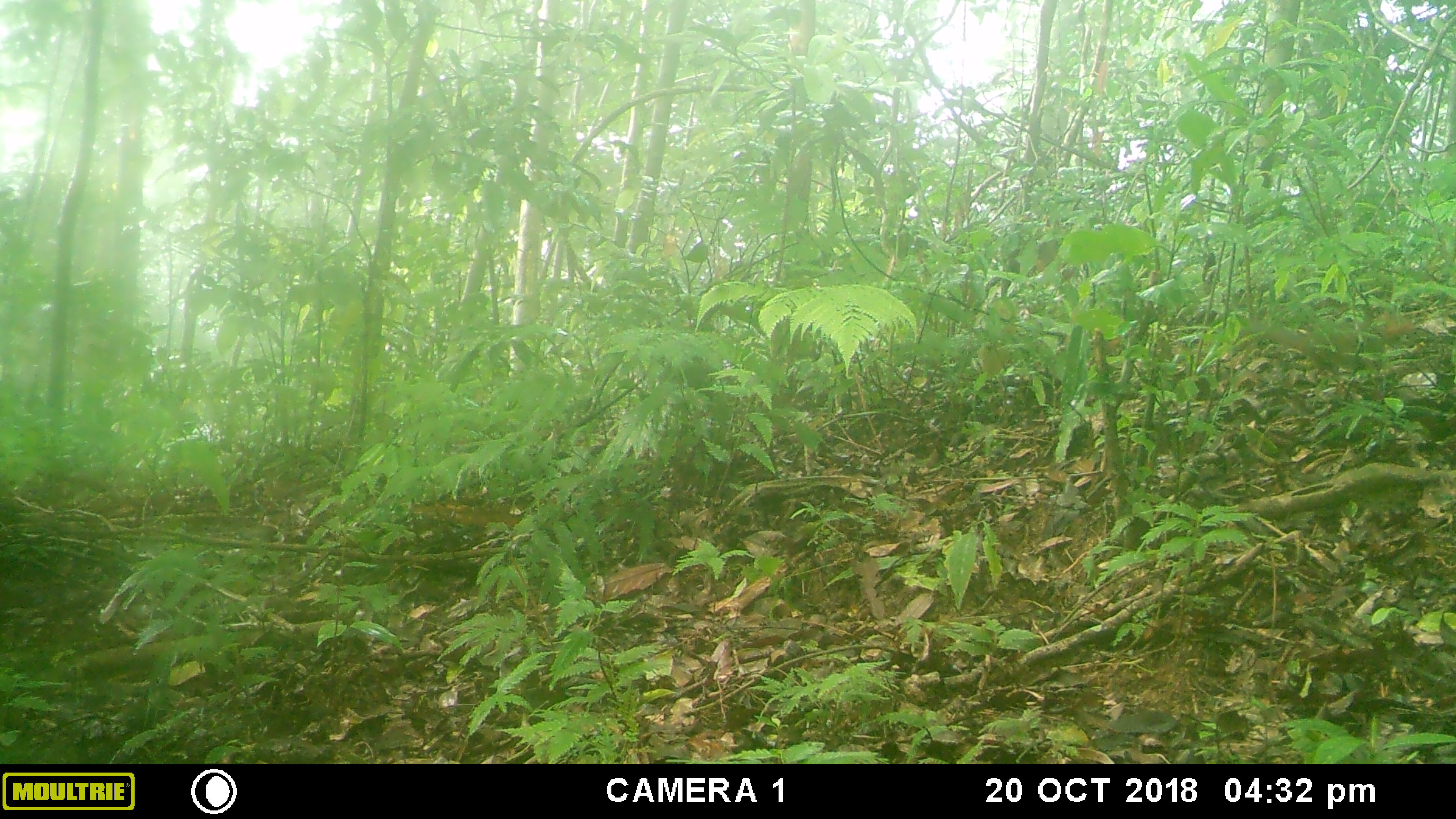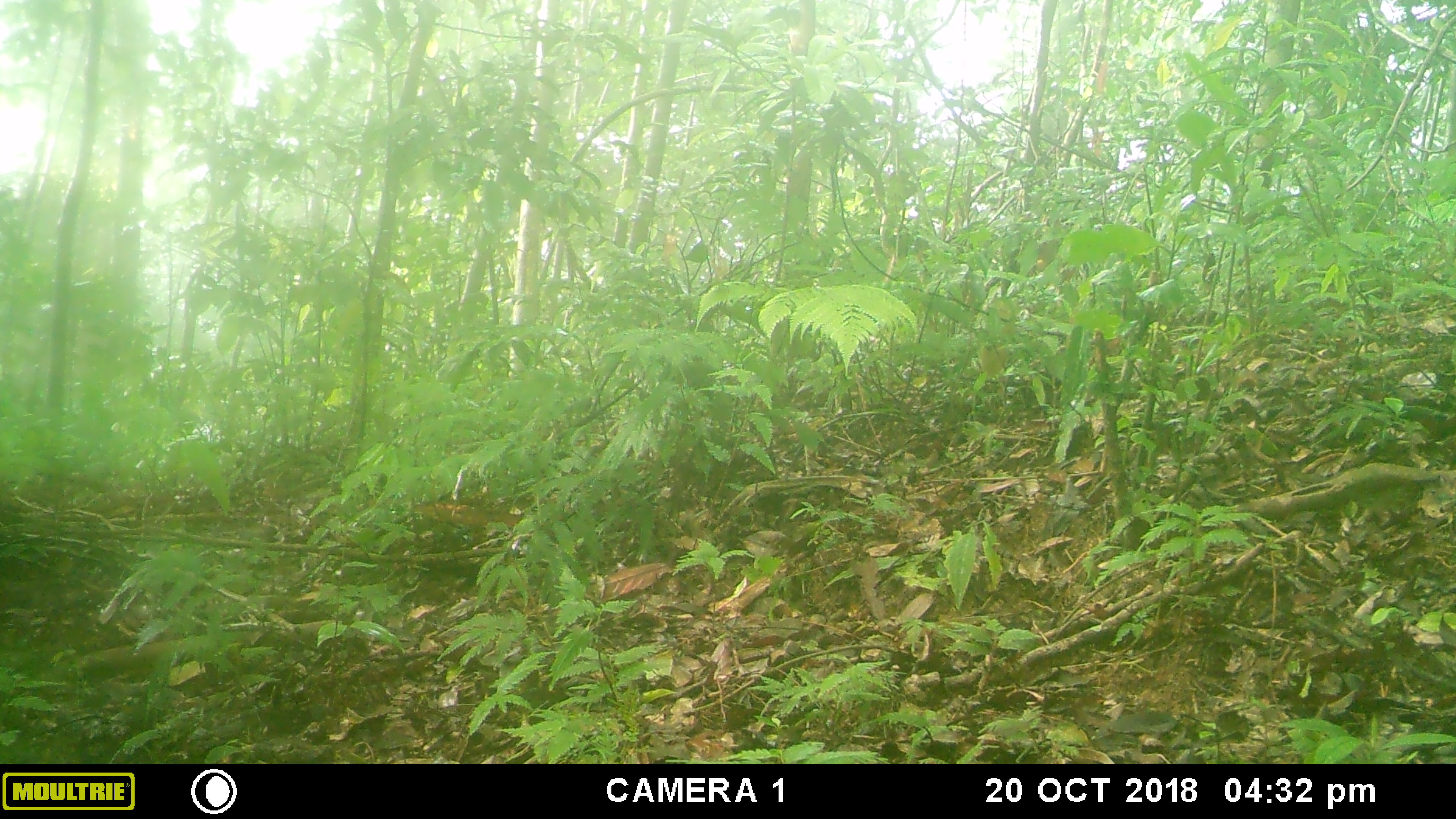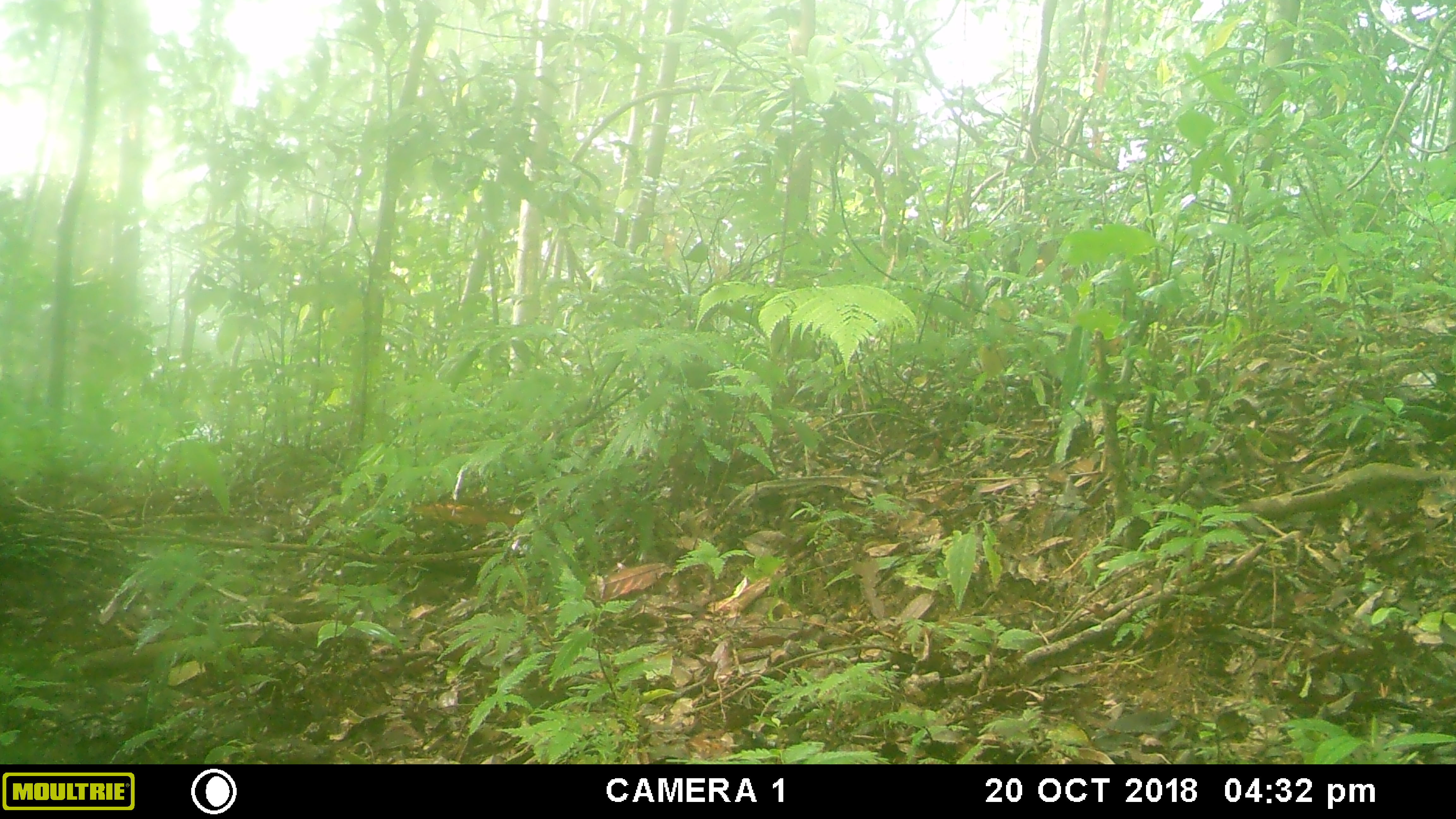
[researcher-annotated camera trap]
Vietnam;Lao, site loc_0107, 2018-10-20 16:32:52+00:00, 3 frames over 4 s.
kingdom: Animalia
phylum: Chordata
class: Mammalia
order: Rodentia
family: Sciuridae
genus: Dremomys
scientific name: Dremomys rufigenis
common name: red-cheeked squirrel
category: red cheeked squirrel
Red cheeked squirrel (red-cheeked squirrel) (Dremomys rufigenis). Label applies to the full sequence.